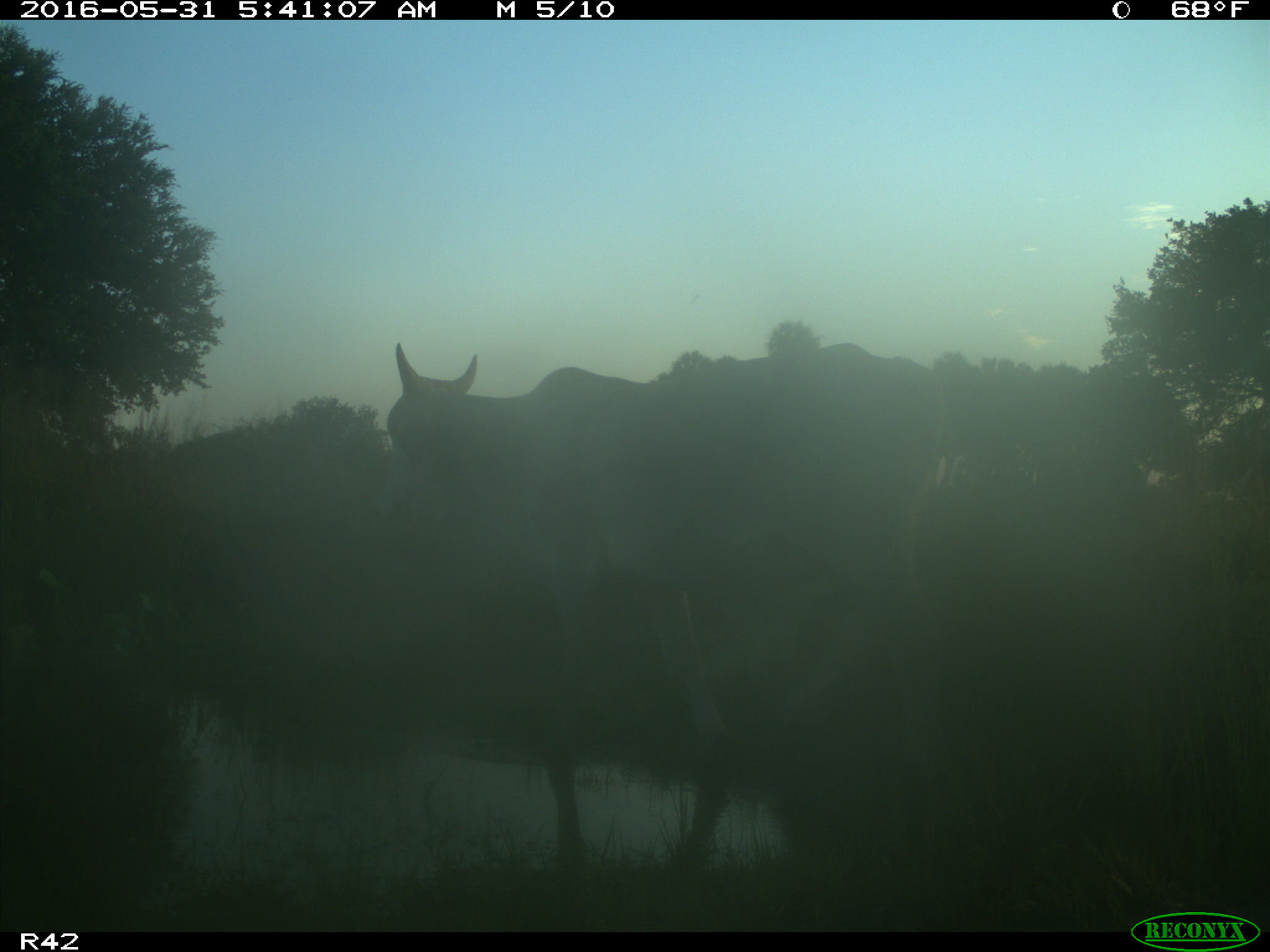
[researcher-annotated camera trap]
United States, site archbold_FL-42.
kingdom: Animalia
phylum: Chordata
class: Mammalia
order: Artiodactyla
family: Bovidae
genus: Bos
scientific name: Bos taurus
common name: domestic cow